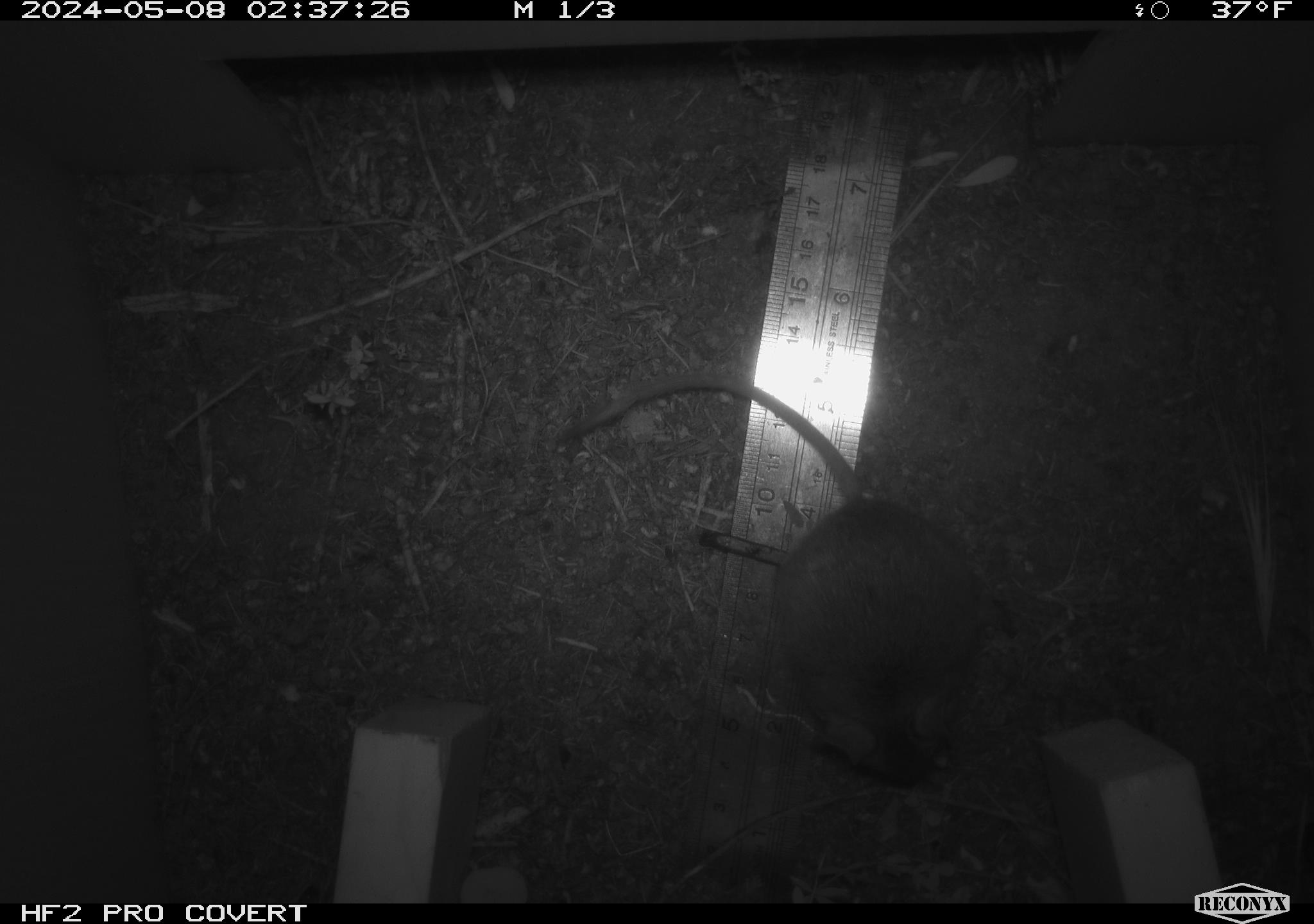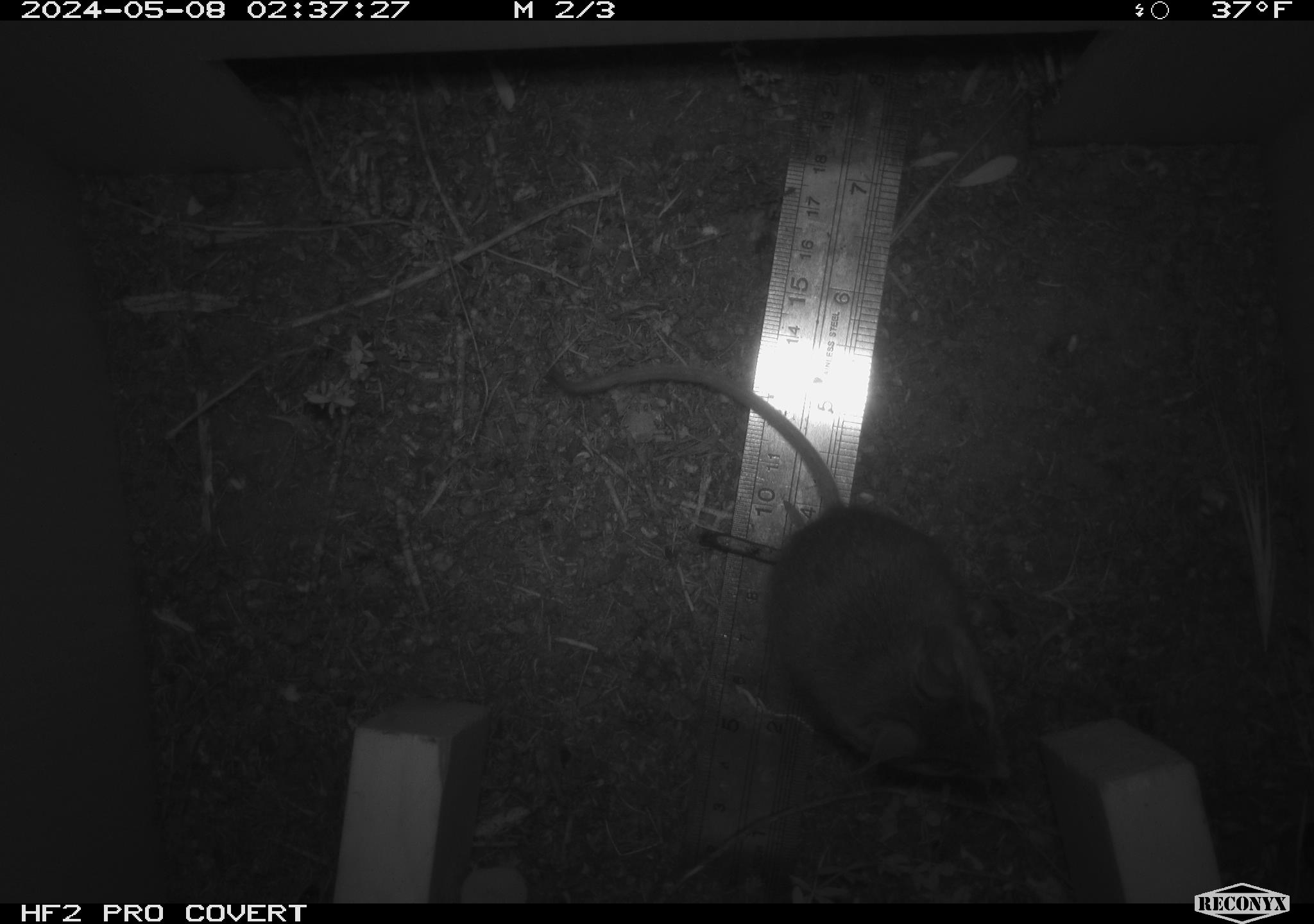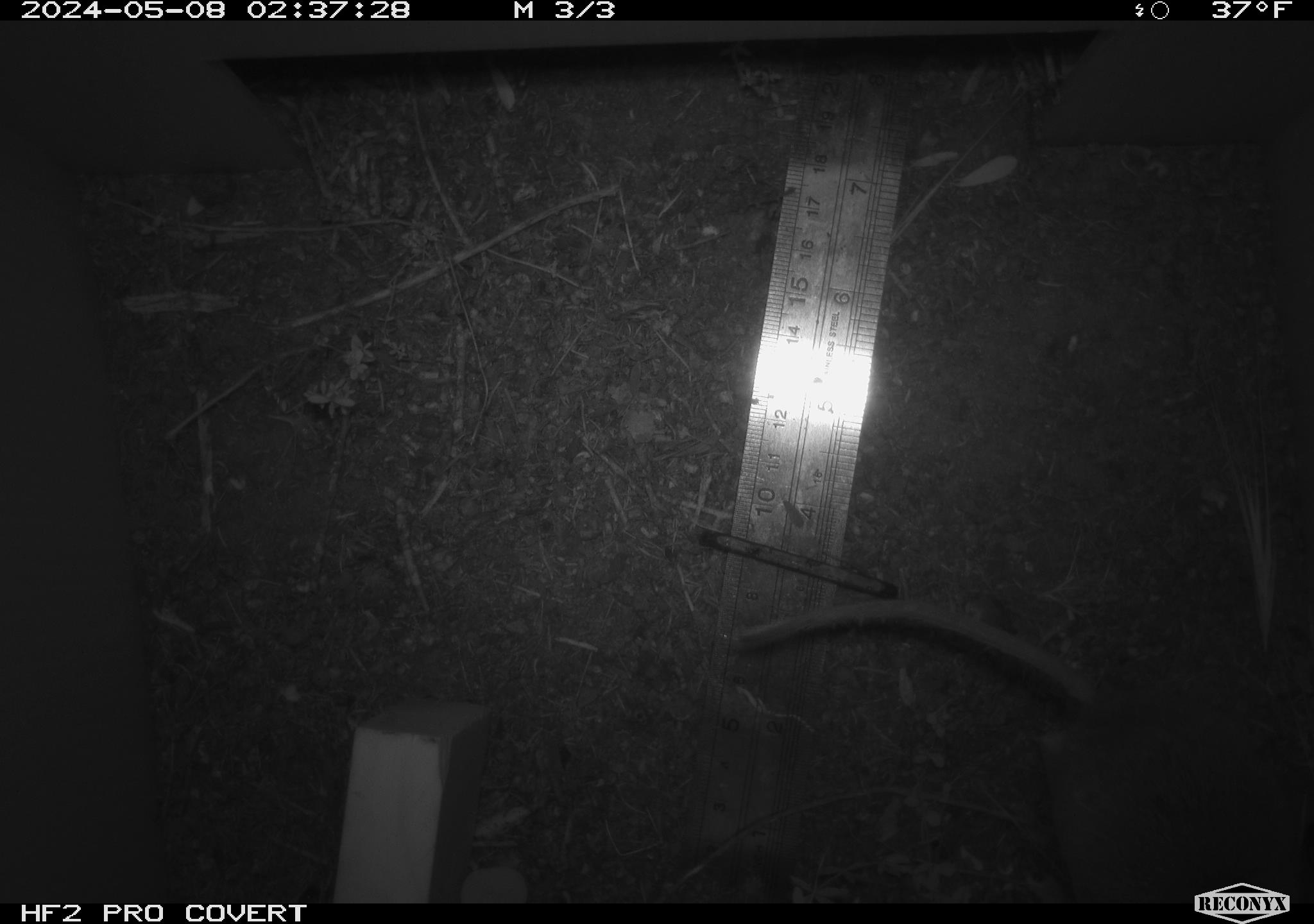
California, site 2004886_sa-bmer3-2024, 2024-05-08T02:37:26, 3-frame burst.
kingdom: Animalia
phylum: Chordata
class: Mammalia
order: Rodentia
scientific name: Rodentia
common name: mouse species